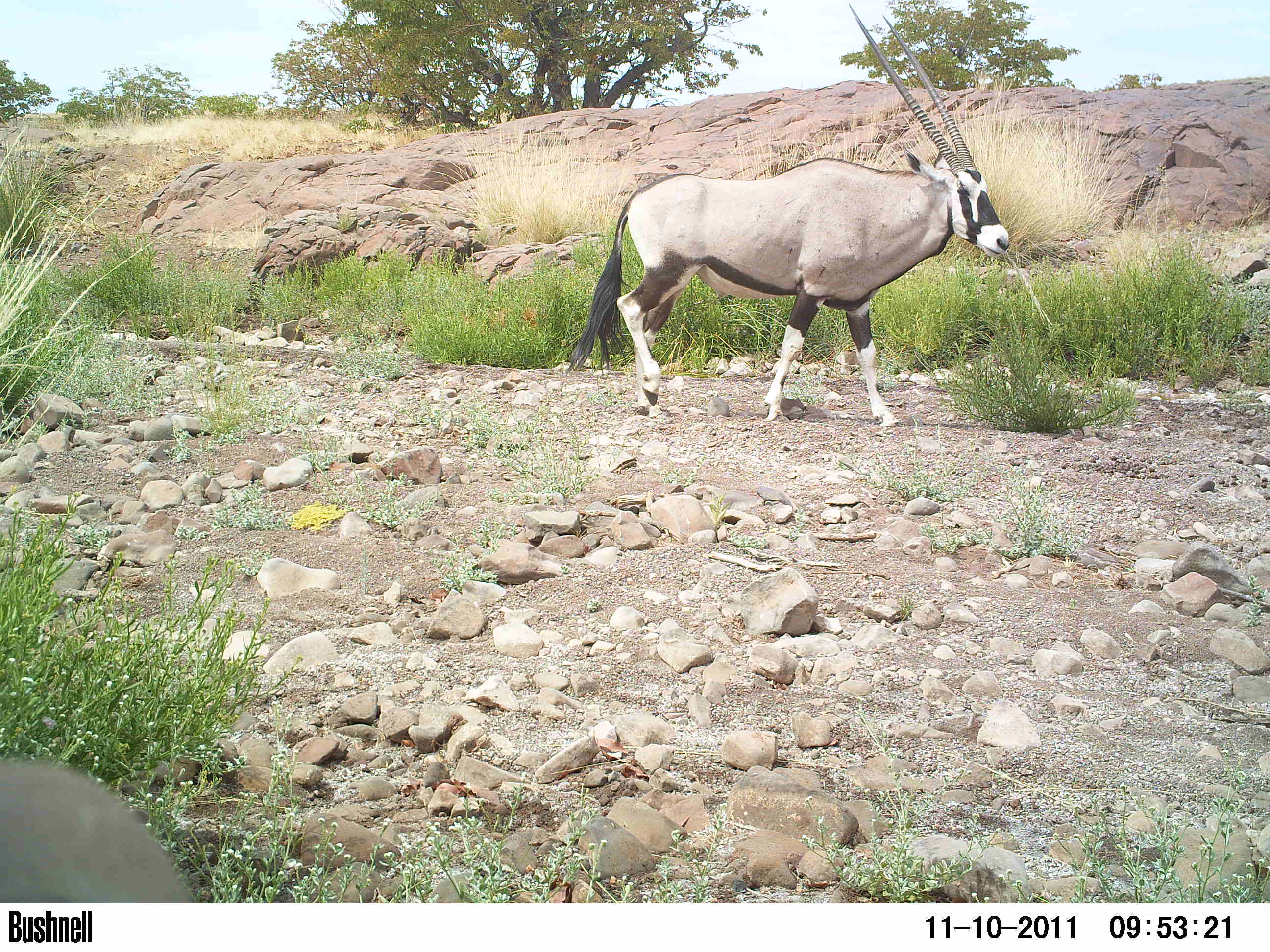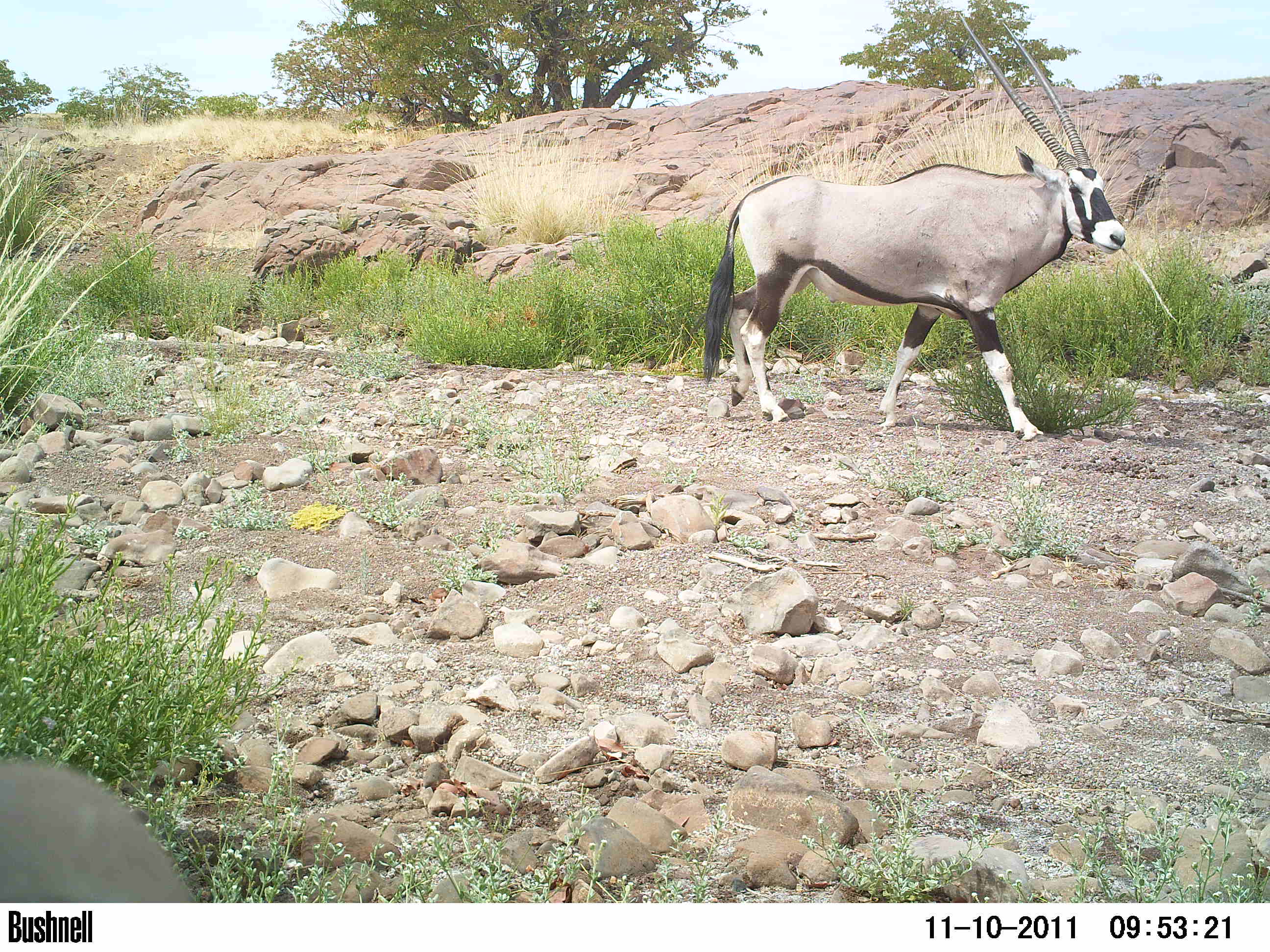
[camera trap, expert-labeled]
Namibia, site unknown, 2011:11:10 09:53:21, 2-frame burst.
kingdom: Animalia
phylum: Chordata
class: Mammalia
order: Artiodactyla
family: Bovidae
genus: Oryx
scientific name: Oryx gazella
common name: gemsbok